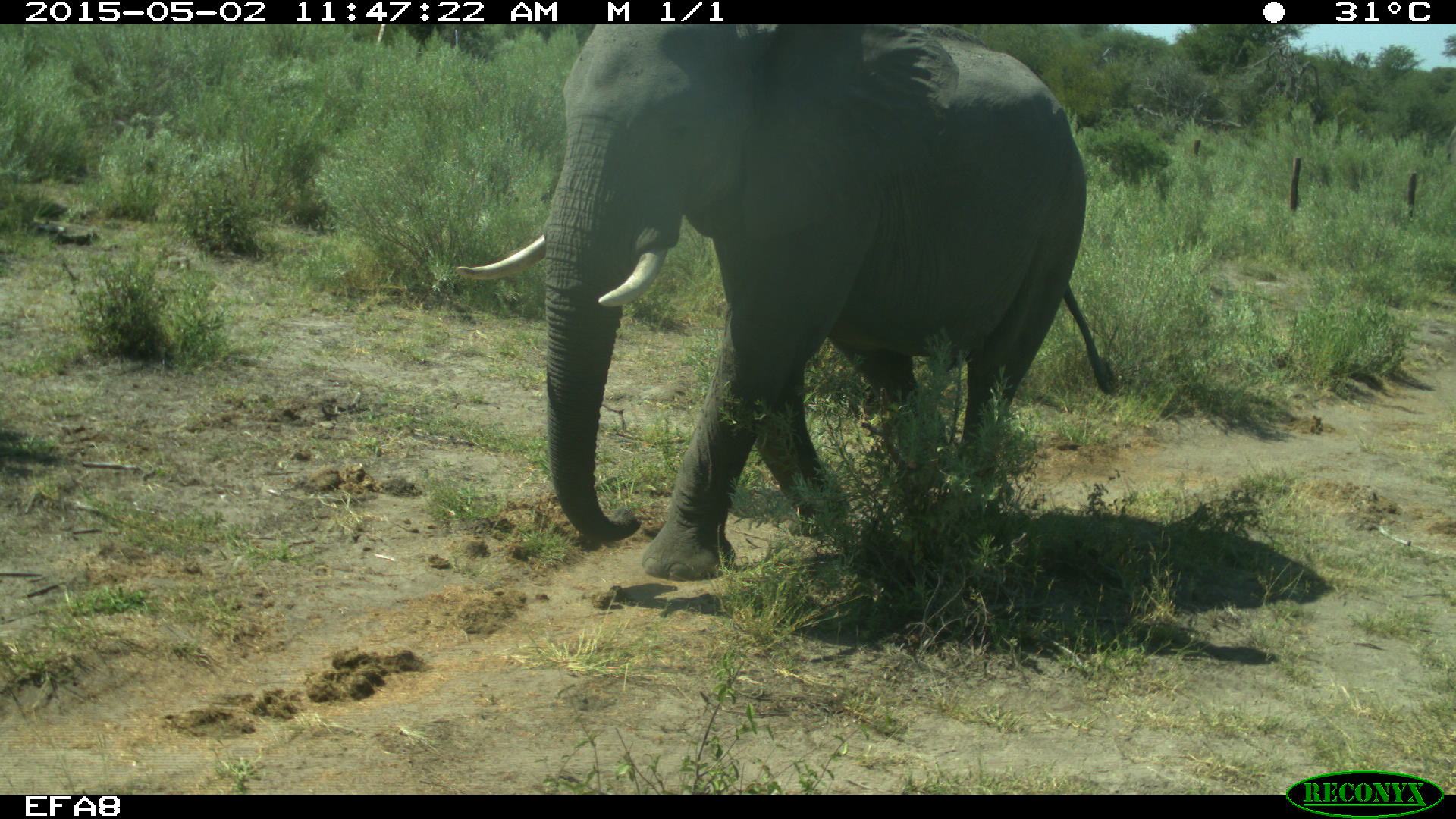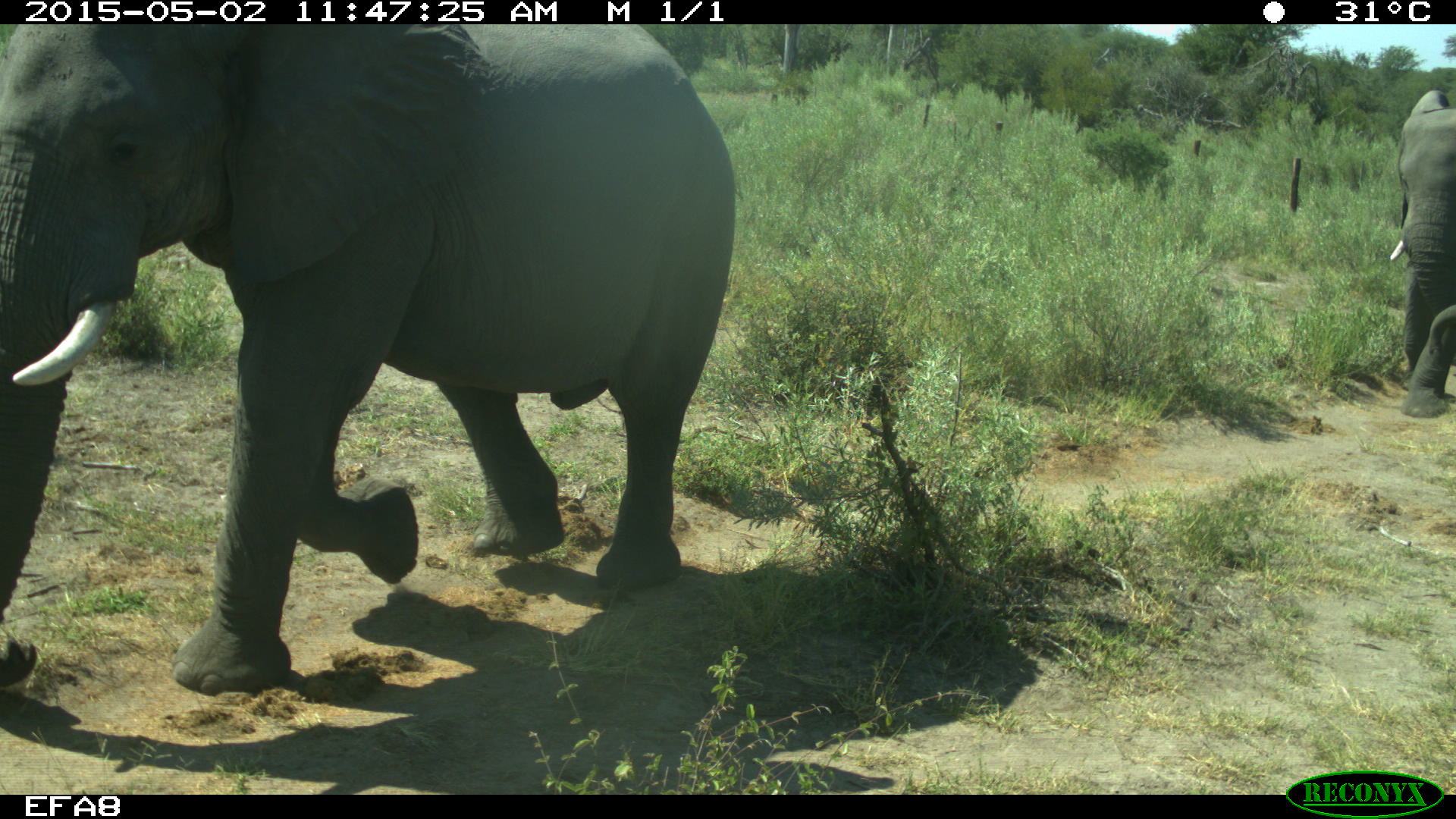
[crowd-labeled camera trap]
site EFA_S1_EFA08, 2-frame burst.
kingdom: Animalia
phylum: Chordata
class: Mammalia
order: Proboscidea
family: Elephantidae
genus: Loxodonta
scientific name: Loxodonta africana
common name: african bush elephant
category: elephant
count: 2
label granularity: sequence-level